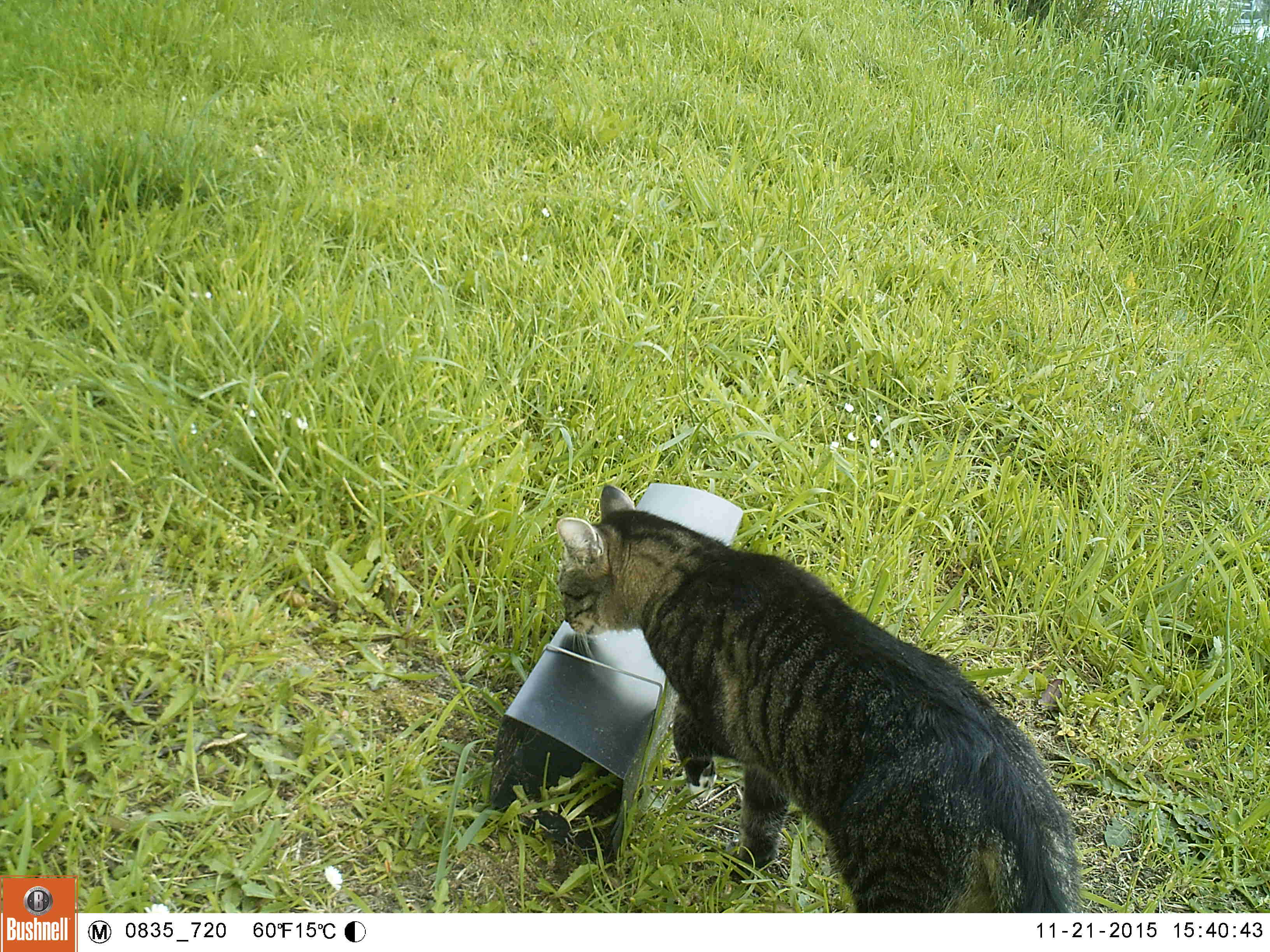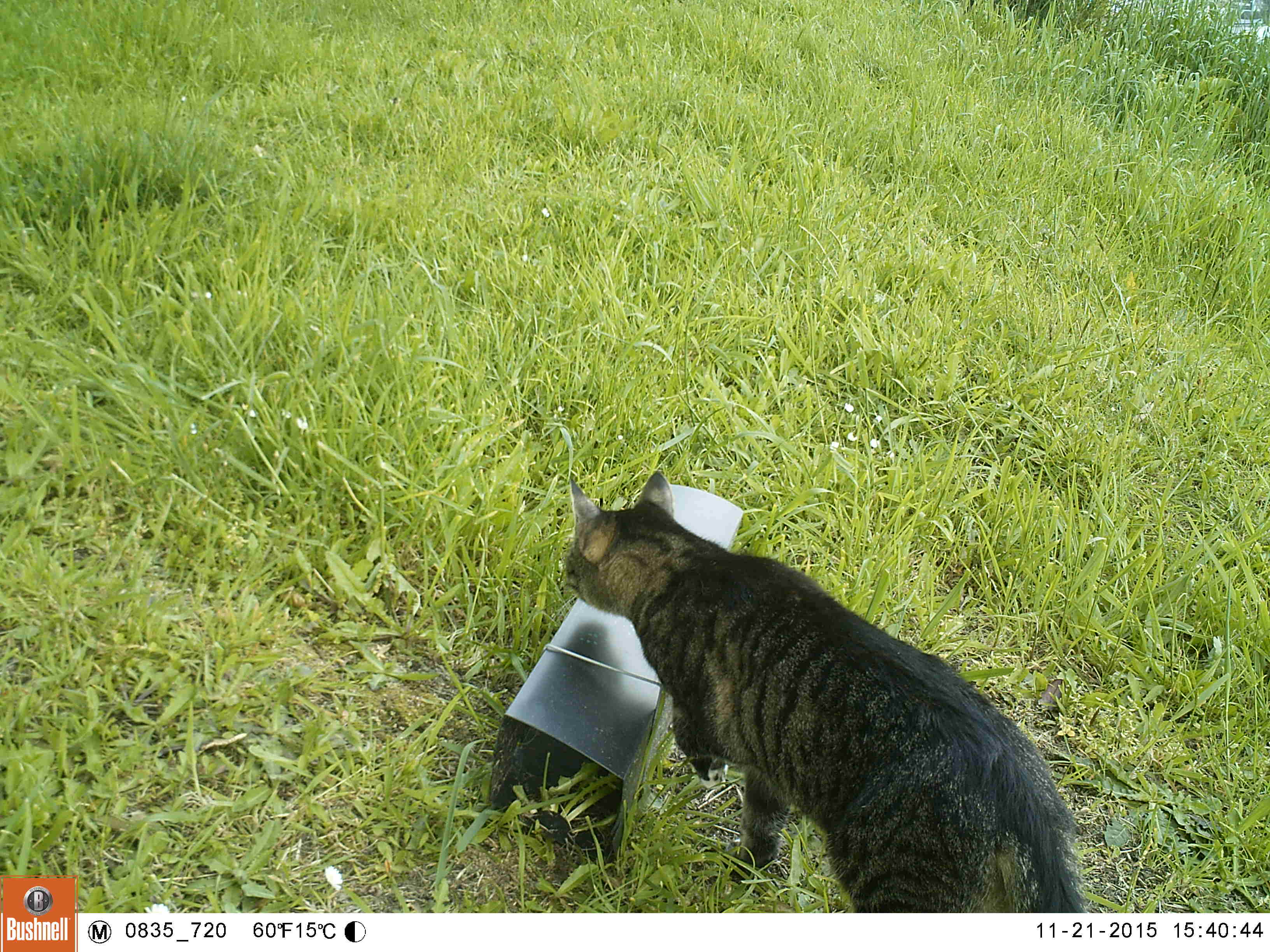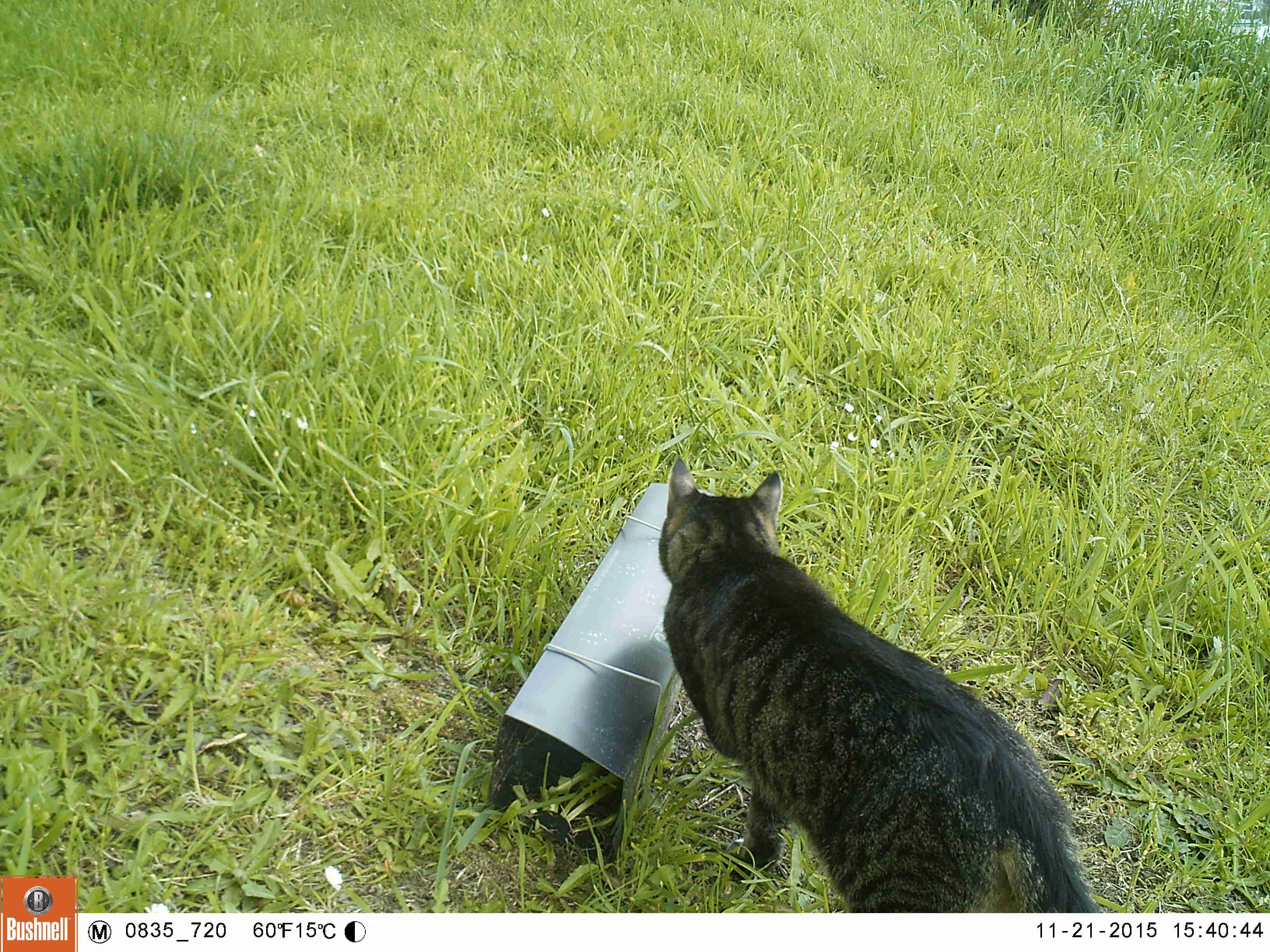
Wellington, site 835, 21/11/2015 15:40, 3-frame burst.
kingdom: Animalia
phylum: Chordata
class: Mammalia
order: Carnivora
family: Felidae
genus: Felis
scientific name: Felis catus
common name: cat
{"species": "cat (Felis catus)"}